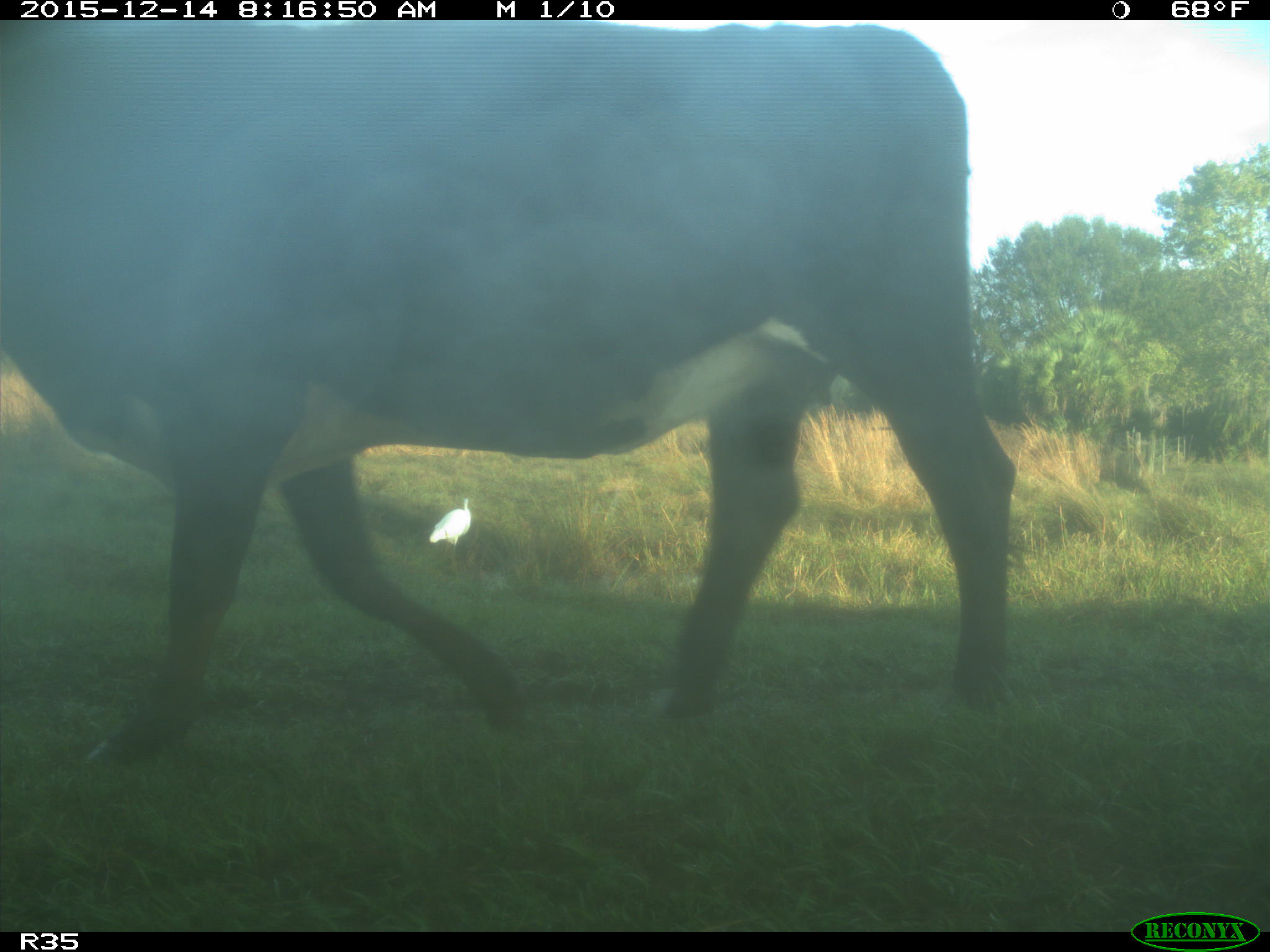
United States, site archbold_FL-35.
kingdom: Animalia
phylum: Chordata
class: Mammalia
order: Artiodactyla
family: Bovidae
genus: Bos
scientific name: Bos taurus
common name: domestic cow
Bos taurus (domestic cow).